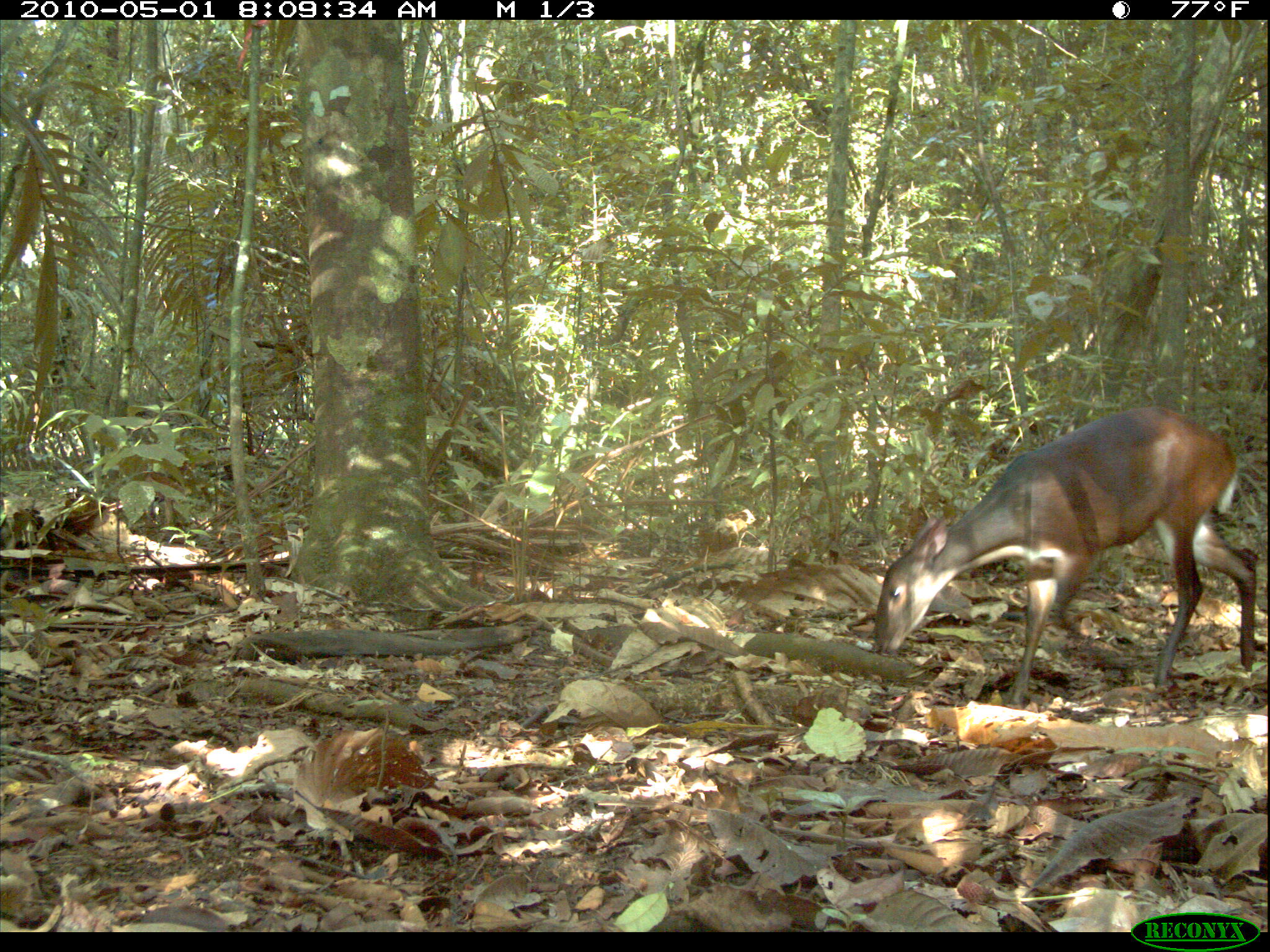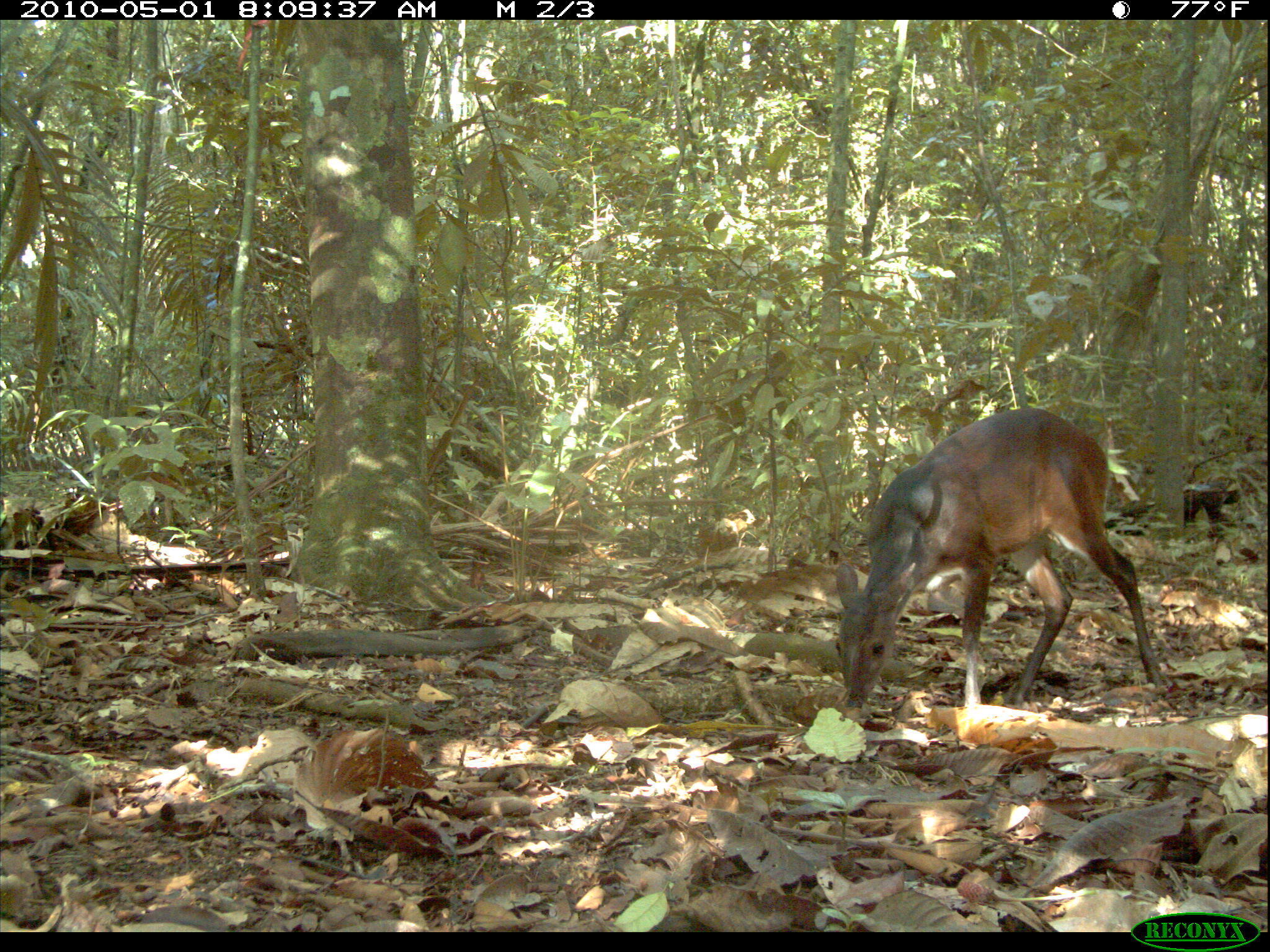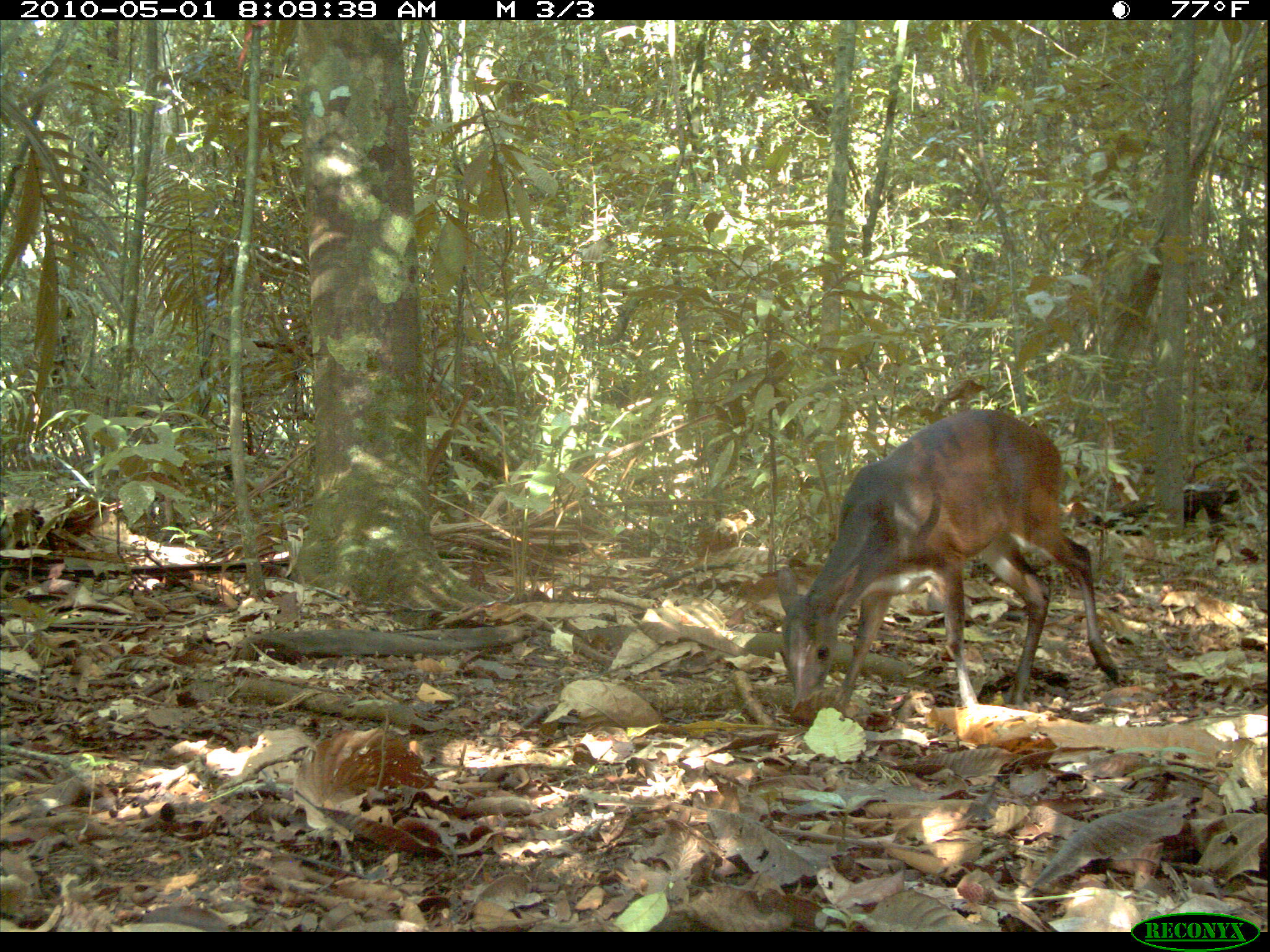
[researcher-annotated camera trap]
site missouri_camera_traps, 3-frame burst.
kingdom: Animalia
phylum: Chordata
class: Mammalia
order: Artiodactyla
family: Cervidae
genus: Odocoileus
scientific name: Odocoileus virginianus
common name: white-tailed deer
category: white tailed deer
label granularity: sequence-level